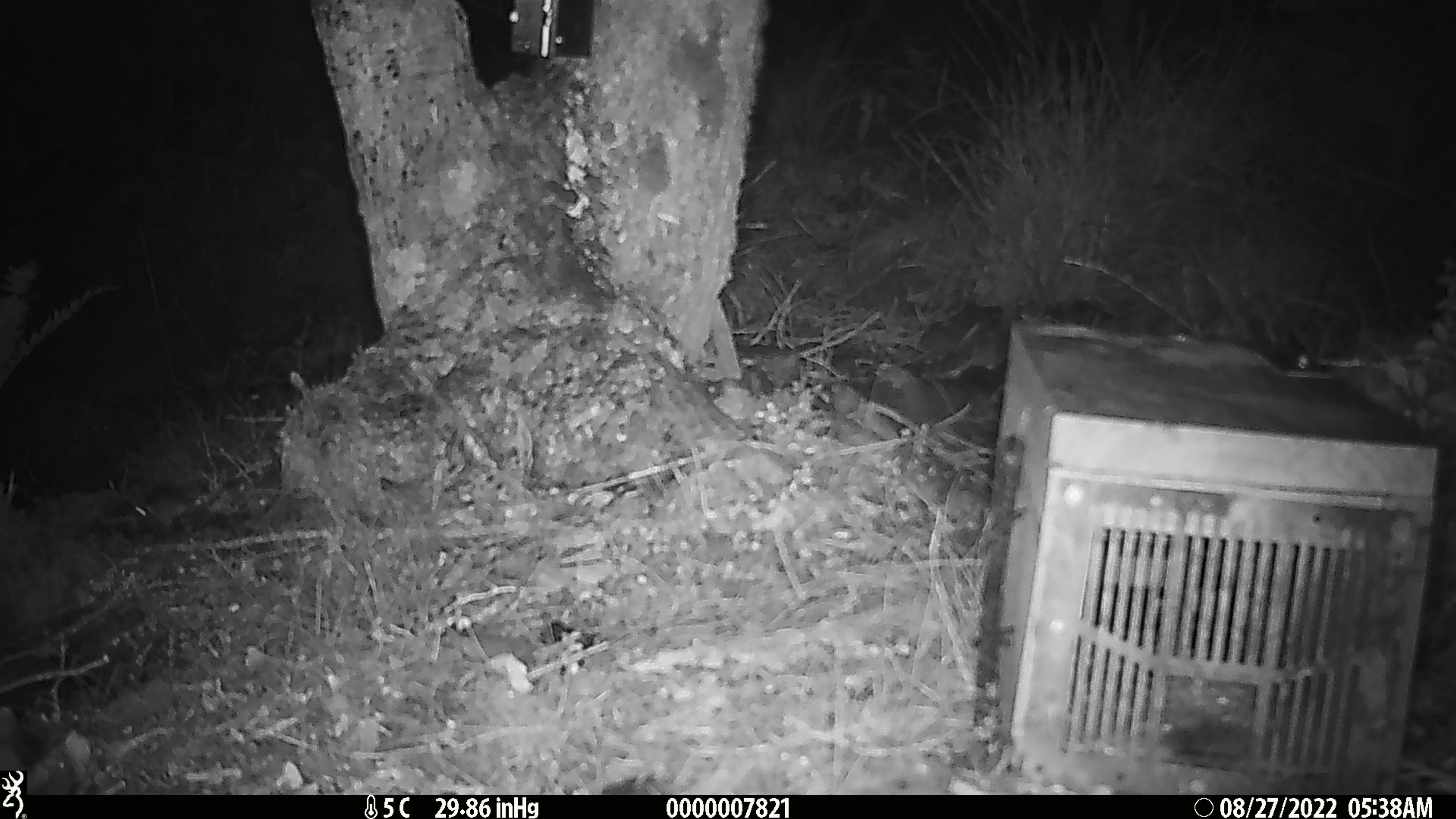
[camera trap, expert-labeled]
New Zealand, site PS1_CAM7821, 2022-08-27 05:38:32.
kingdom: Animalia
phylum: Chordata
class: Mammalia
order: Rodentia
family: Muridae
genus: Mus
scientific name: Mus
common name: mouse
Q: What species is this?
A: Mouse (Mus).